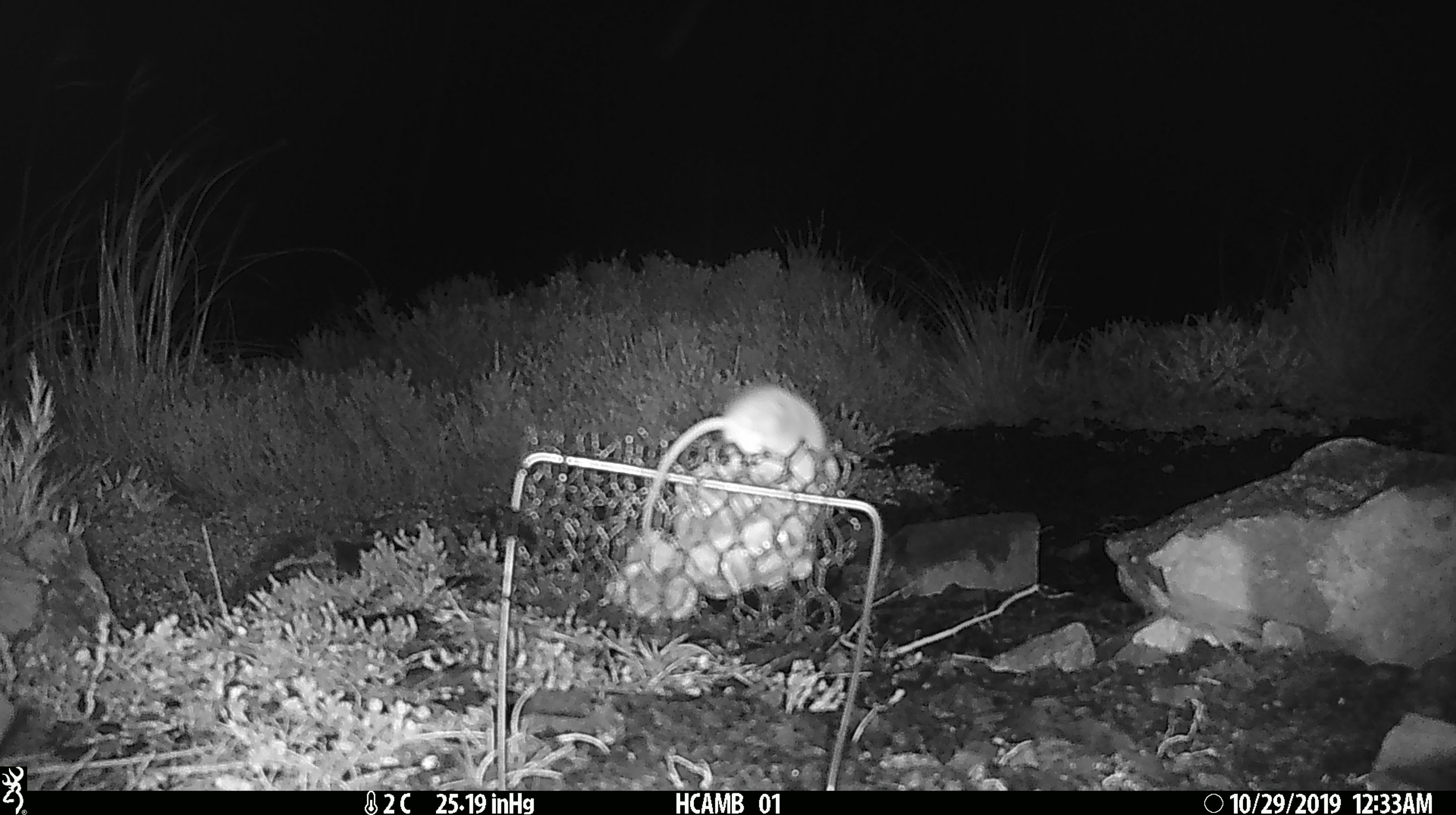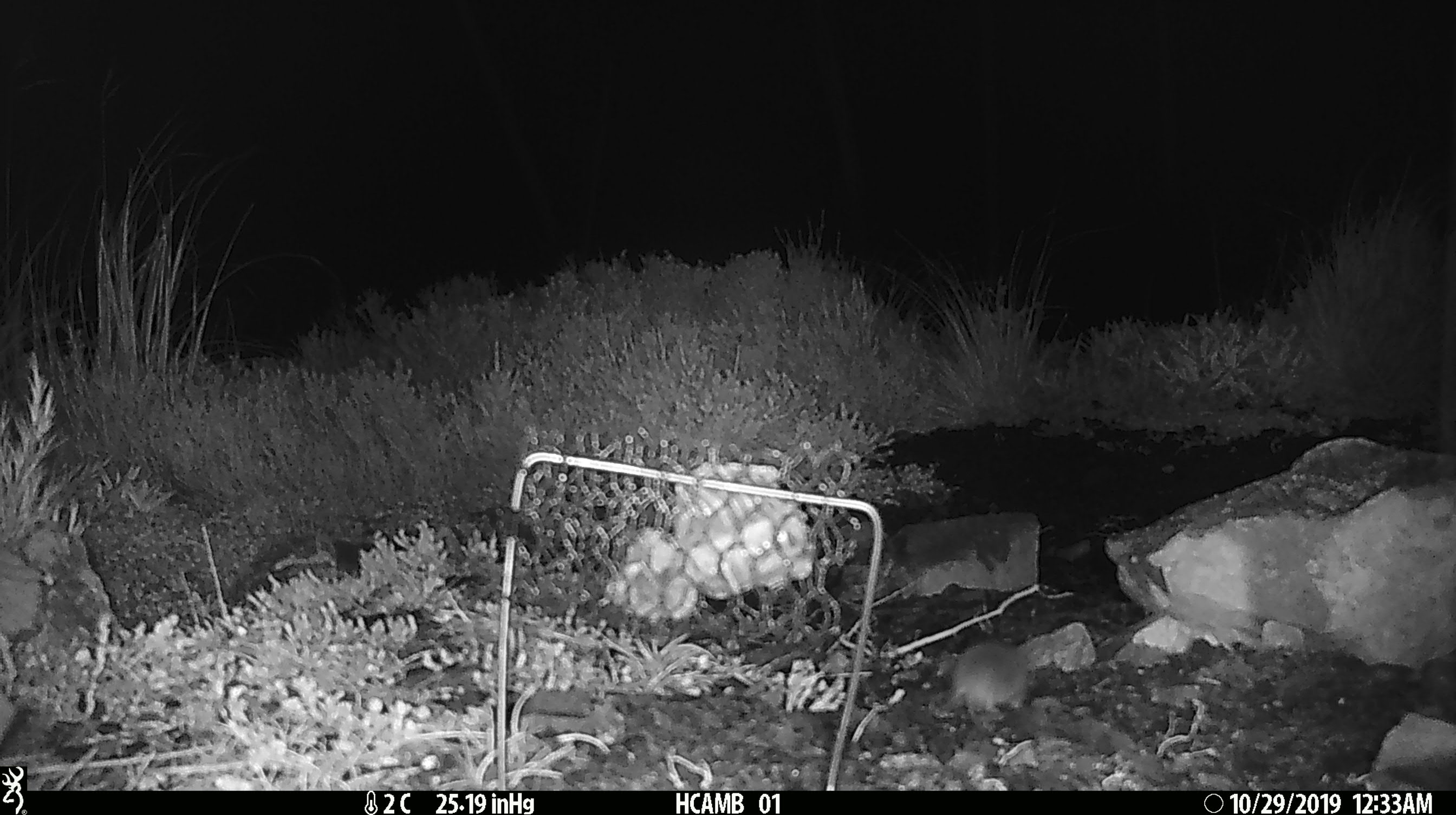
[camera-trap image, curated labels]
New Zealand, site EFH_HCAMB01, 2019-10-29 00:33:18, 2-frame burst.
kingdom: Animalia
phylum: Chordata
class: Mammalia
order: Rodentia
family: Muridae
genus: Mus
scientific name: Mus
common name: mouse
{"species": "mouse (Mus)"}